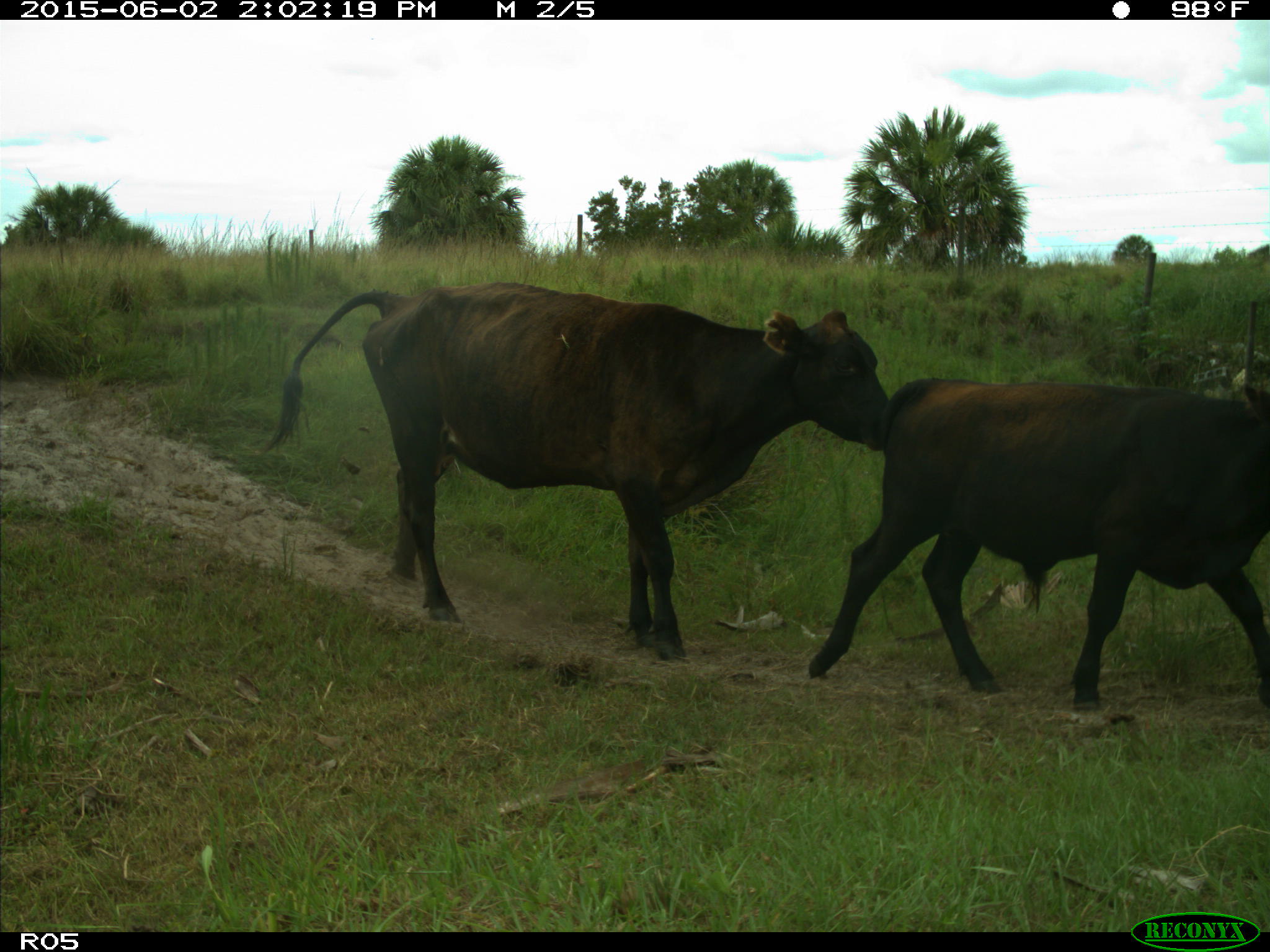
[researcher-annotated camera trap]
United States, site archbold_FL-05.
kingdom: Animalia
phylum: Chordata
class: Mammalia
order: Artiodactyla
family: Bovidae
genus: Bos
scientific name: Bos taurus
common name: domestic cow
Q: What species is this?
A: Bos taurus (domestic cow).